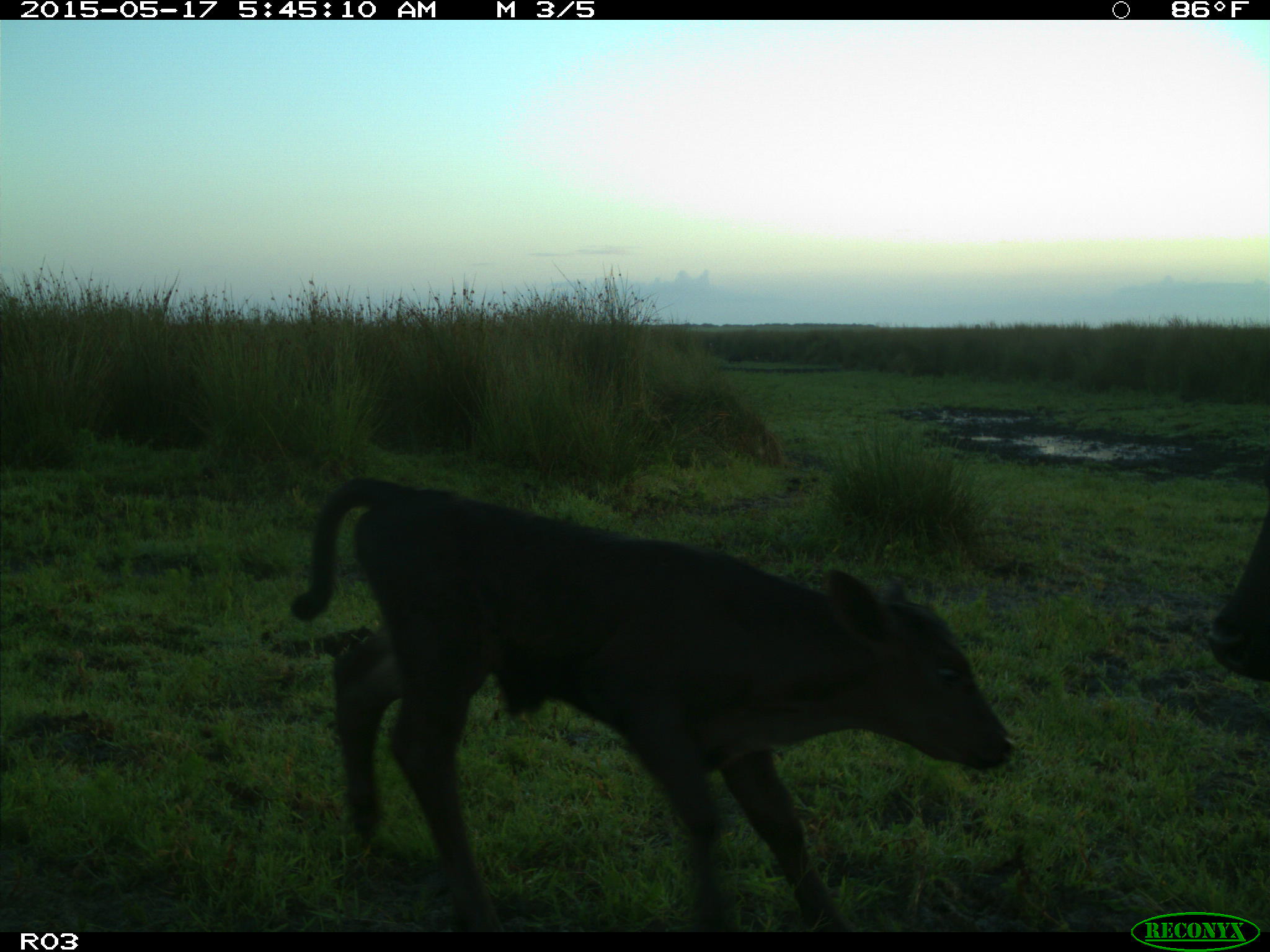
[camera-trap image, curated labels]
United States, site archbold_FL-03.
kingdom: Animalia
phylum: Chordata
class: Mammalia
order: Artiodactyla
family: Bovidae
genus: Bos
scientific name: Bos taurus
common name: domestic cow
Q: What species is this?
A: Bos taurus (domestic cow).